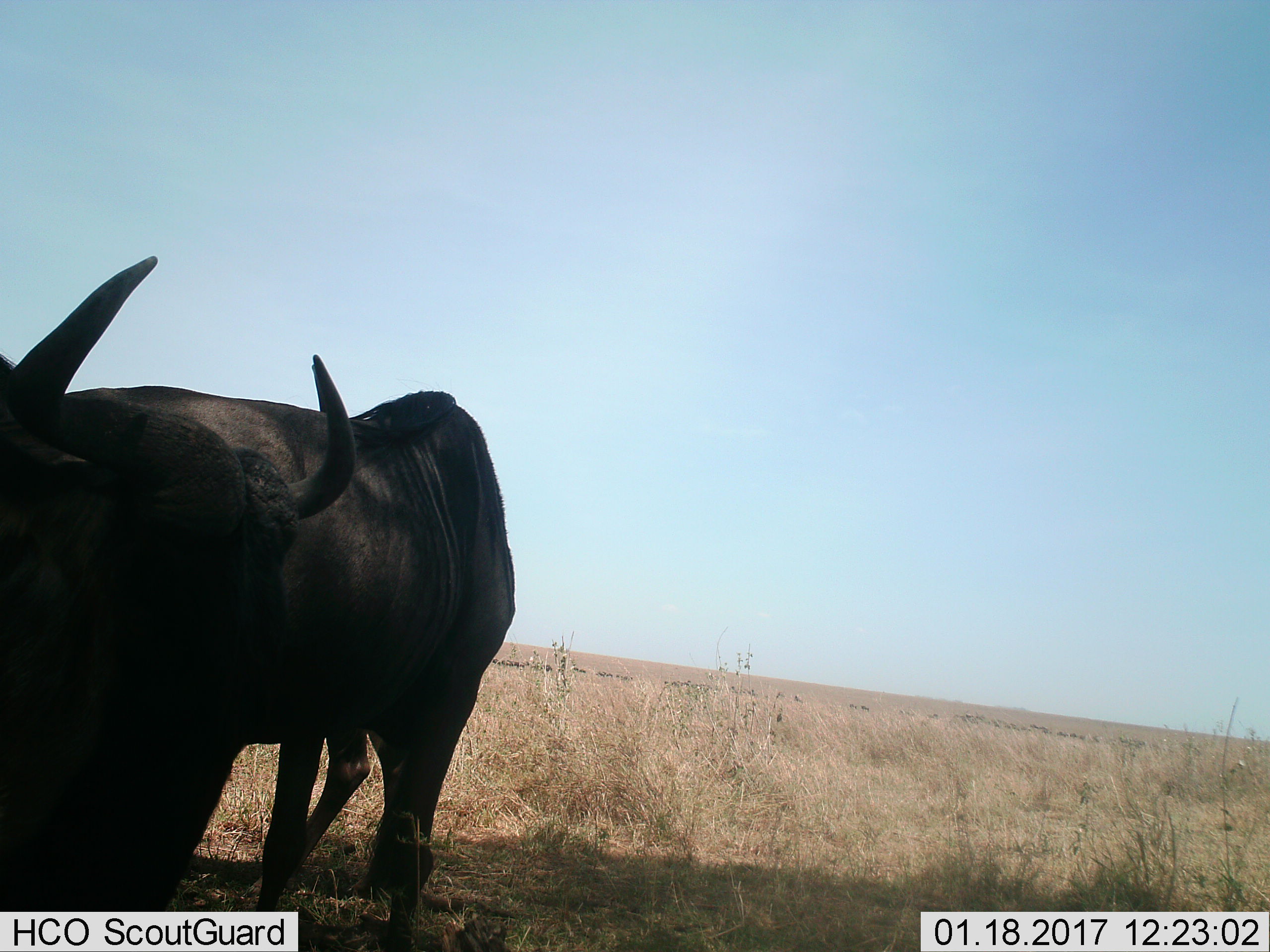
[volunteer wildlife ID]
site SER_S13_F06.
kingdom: Animalia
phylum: Chordata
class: Mammalia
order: Artiodactyla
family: Bovidae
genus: Connochaetes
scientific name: Connochaetes taurinus taurinus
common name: blue wildebeest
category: wildebeestblue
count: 2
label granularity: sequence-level